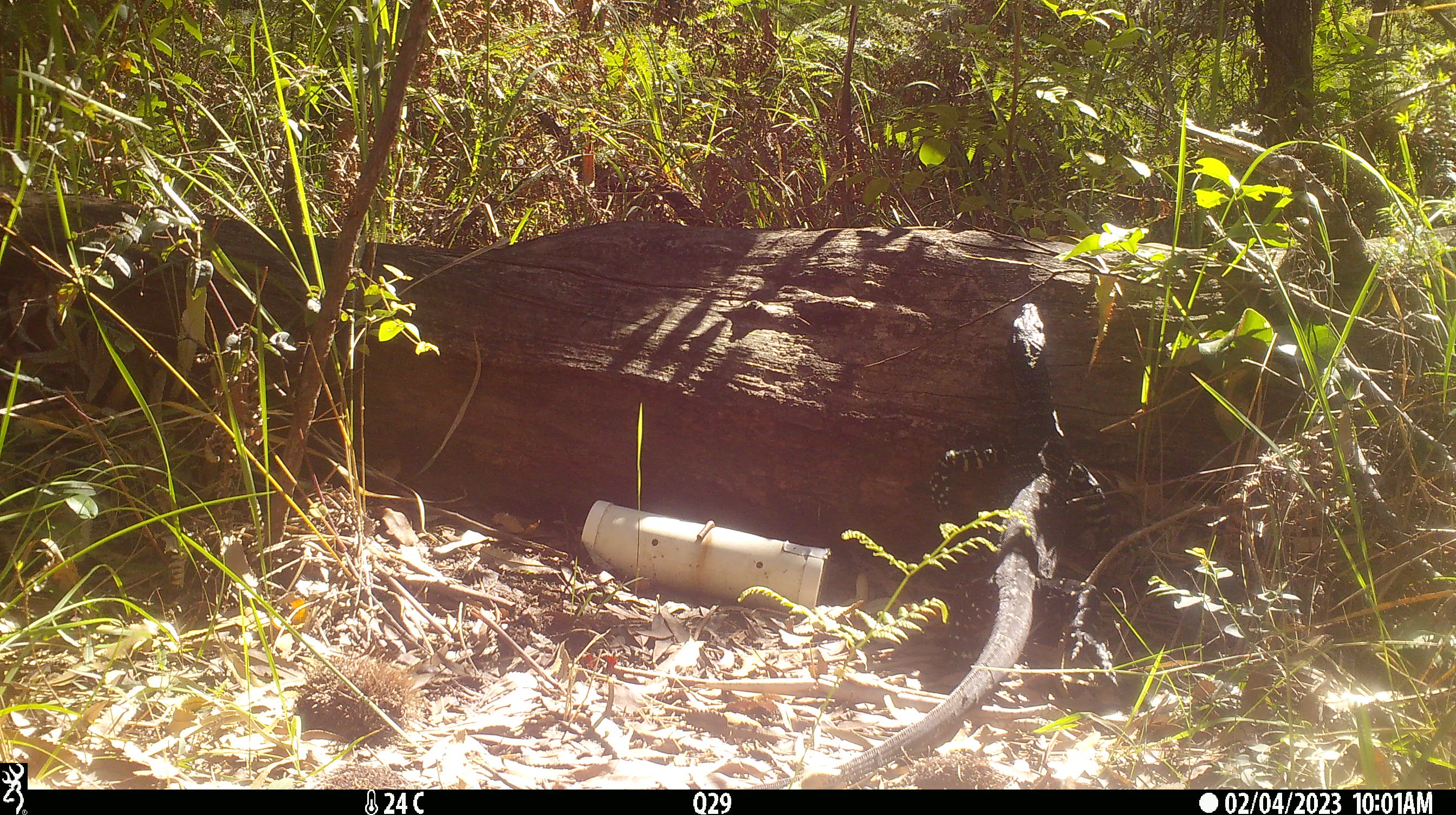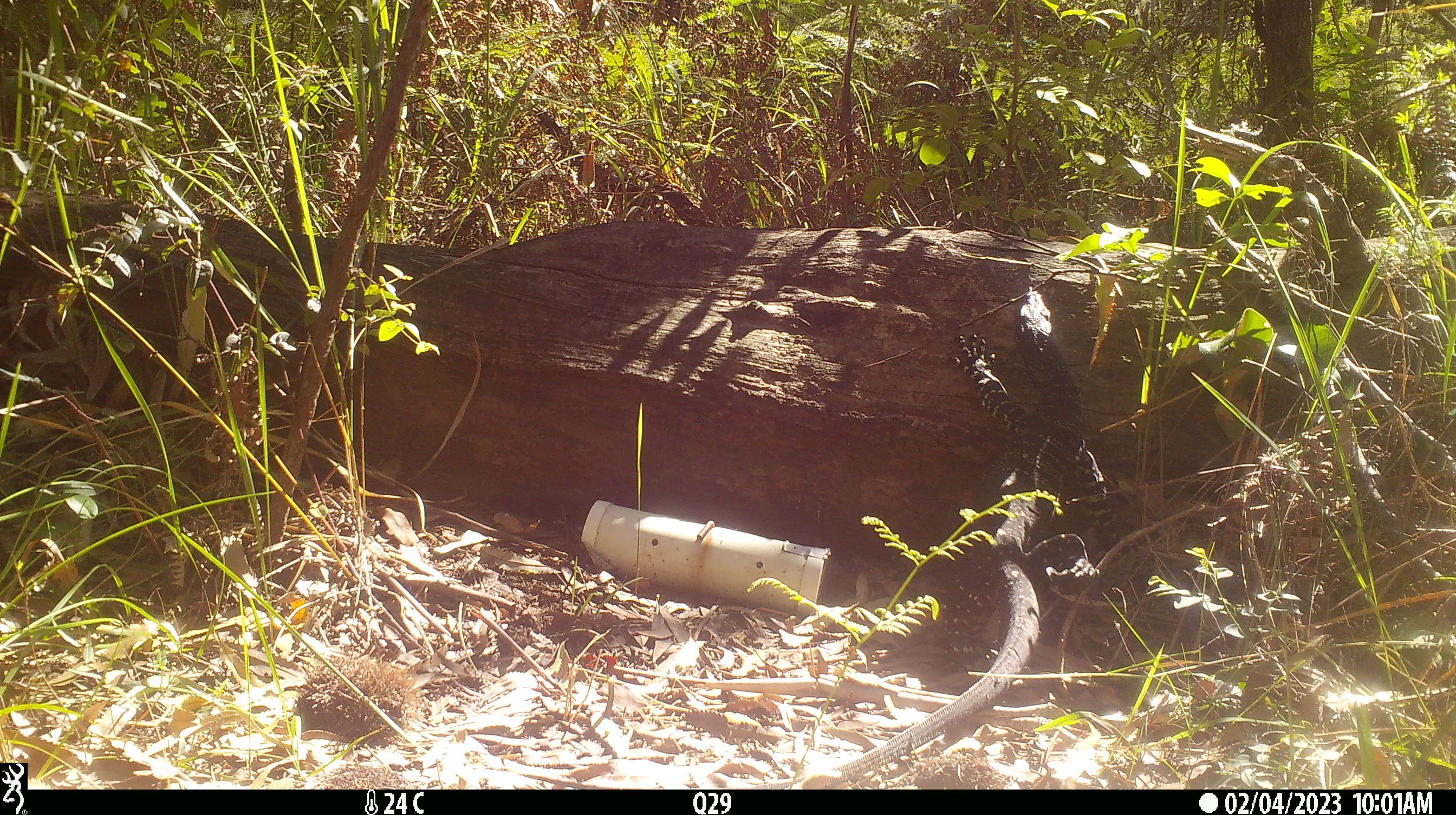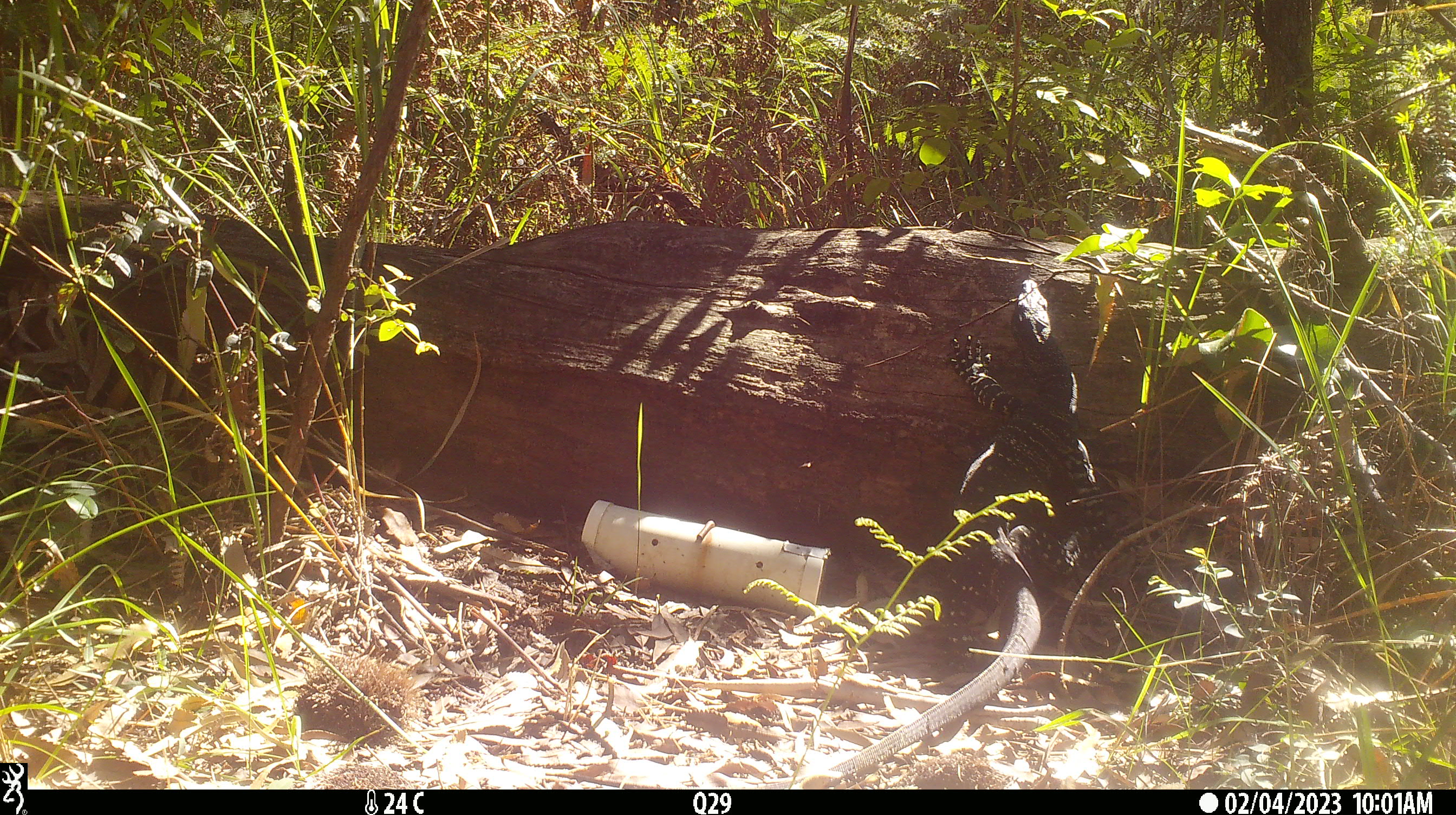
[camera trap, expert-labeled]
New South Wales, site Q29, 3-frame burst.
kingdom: Animalia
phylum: Chordata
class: Reptilia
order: Squamata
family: Varanidae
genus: Varanus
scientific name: Varanus varius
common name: lace monitor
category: goanna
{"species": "goanna (lace monitor) (Varanus varius)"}